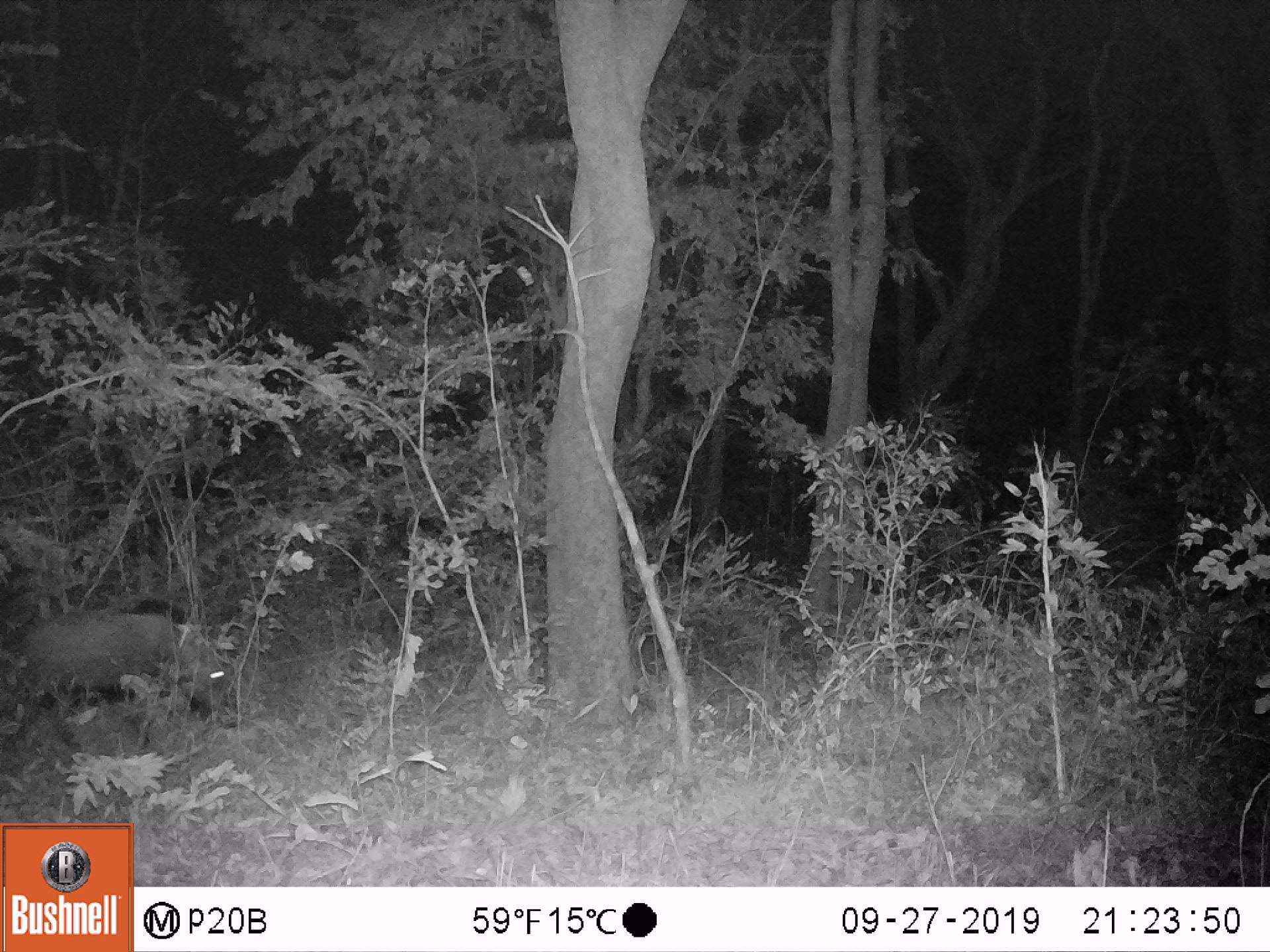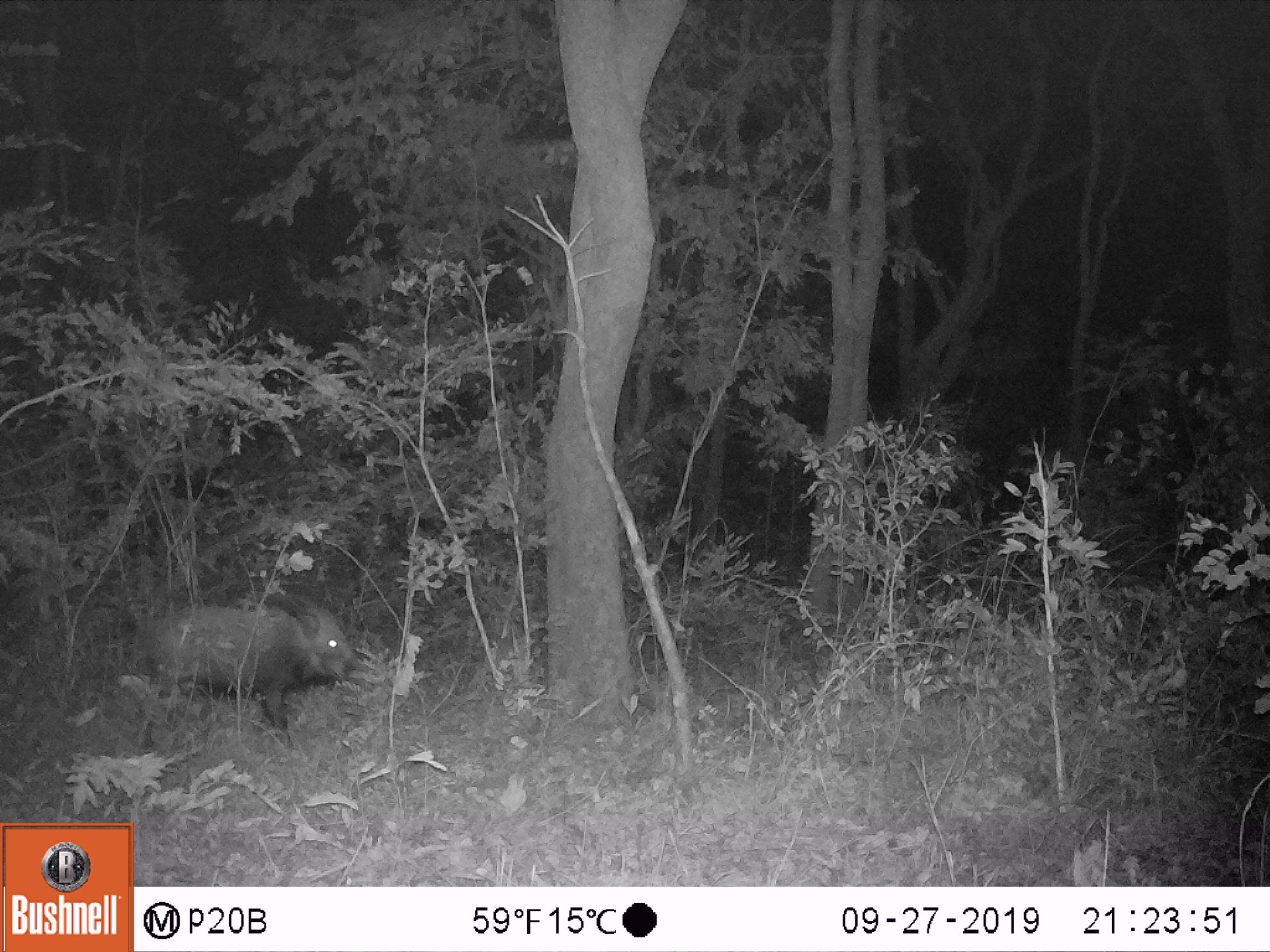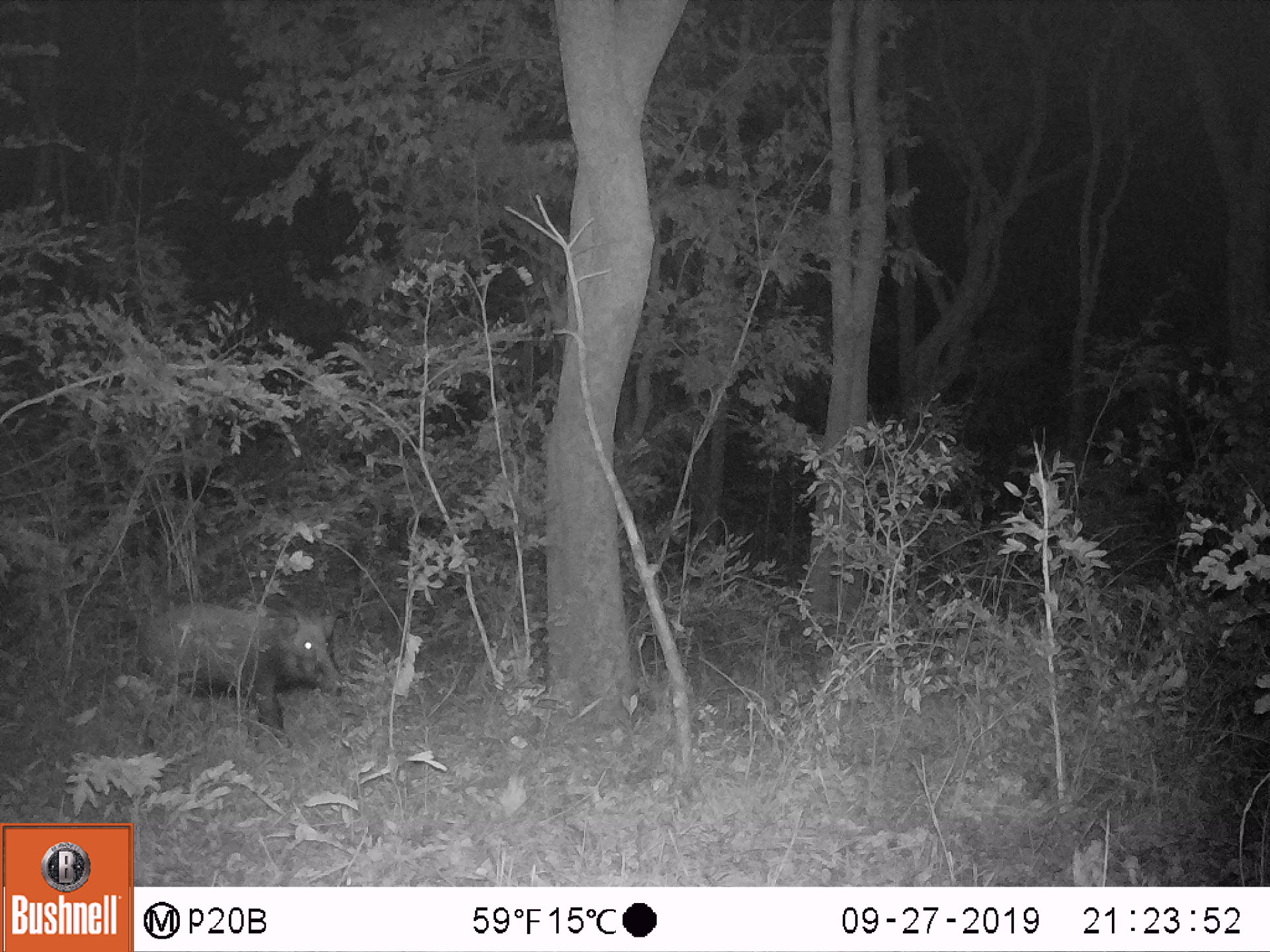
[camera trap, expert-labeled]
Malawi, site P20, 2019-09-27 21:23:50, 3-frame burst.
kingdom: Animalia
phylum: Chordata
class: Mammalia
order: Artiodactyla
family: Suidae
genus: Potamochoerus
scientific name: Potamochoerus larvatus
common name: bushpig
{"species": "bushpig (Potamochoerus larvatus)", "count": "1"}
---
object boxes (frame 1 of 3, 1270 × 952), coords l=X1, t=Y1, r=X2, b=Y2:
bushpig: l=12, t=592, r=239, b=751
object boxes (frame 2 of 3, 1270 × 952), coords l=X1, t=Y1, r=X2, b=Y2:
bushpig: l=129, t=582, r=371, b=741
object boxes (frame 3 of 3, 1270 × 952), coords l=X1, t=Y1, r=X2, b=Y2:
bushpig: l=126, t=598, r=358, b=746